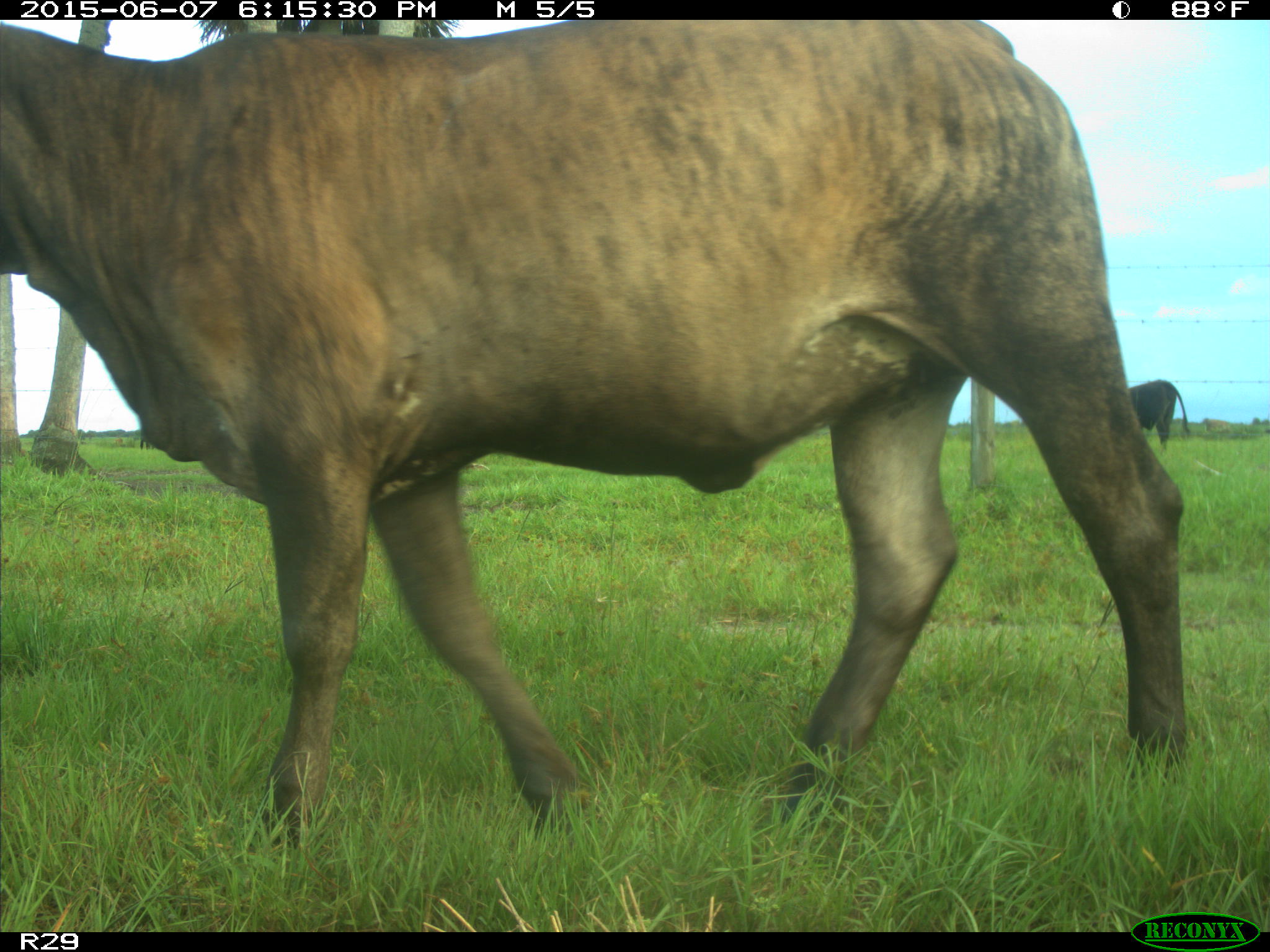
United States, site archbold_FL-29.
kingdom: Animalia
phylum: Chordata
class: Mammalia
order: Artiodactyla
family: Bovidae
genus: Bos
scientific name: Bos taurus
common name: domestic cow